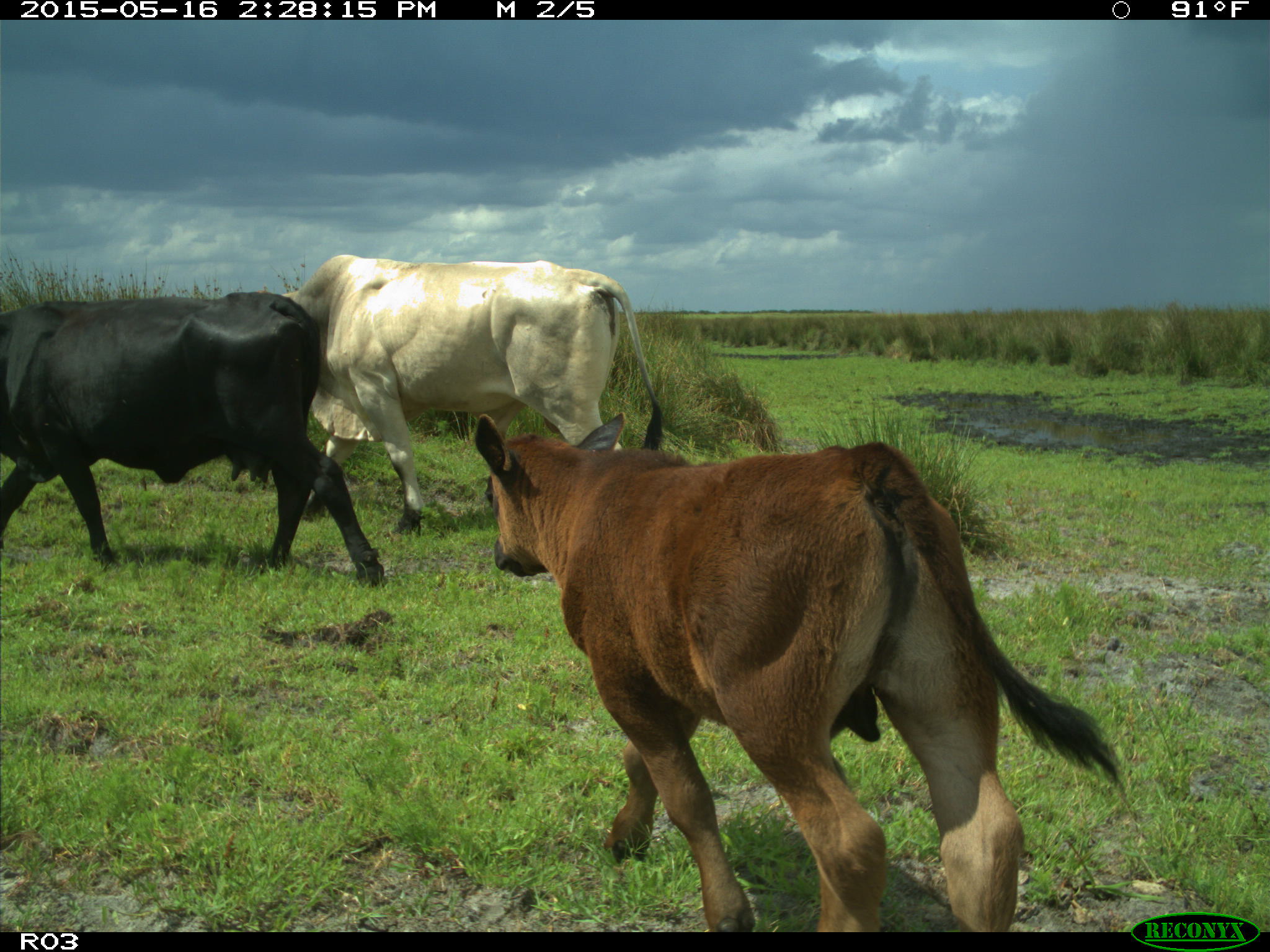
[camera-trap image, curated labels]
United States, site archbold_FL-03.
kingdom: Animalia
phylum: Chordata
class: Mammalia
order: Artiodactyla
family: Bovidae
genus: Bos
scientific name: Bos taurus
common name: domestic cow